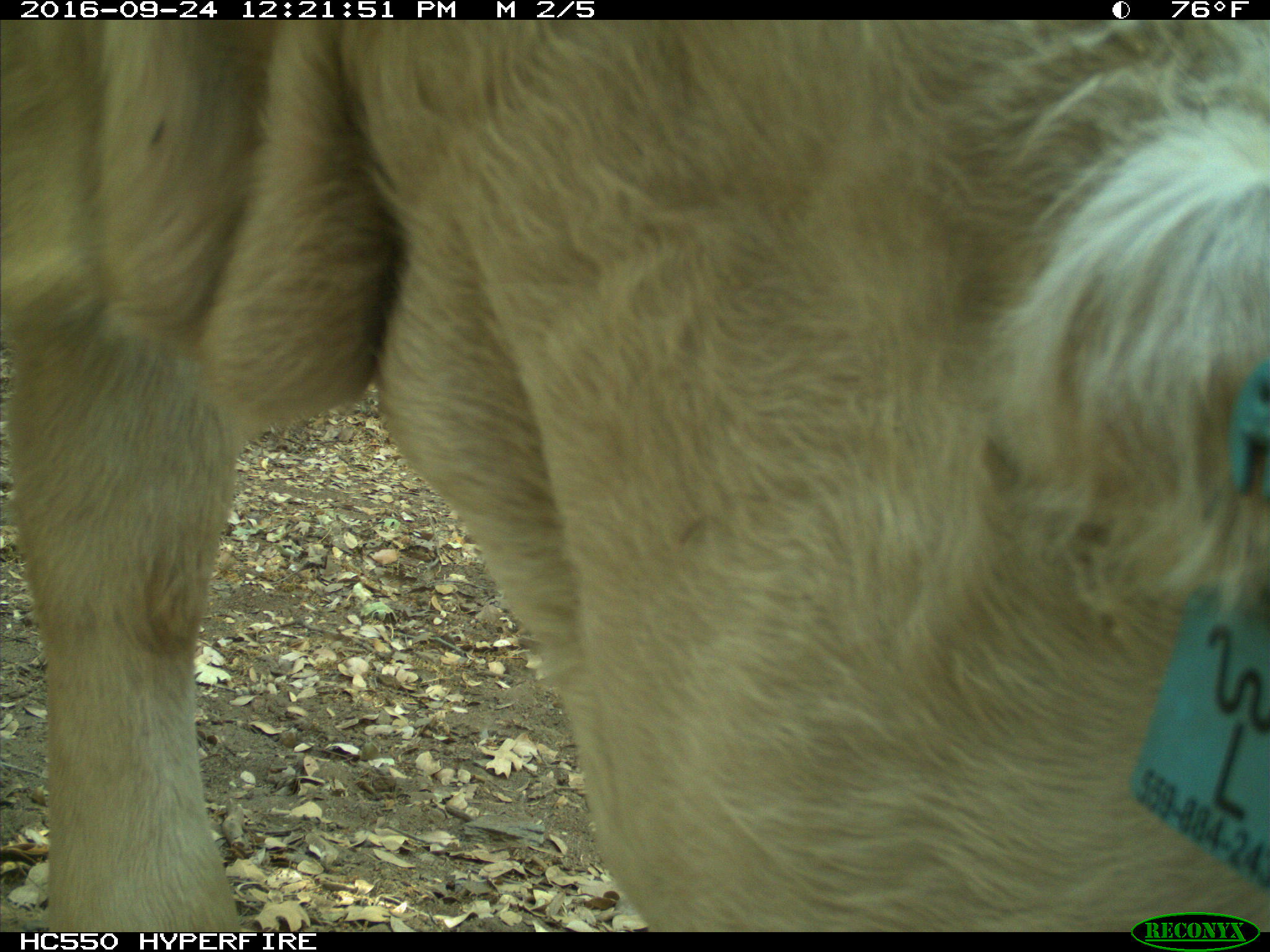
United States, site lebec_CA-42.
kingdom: Animalia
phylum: Chordata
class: Mammalia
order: Artiodactyla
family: Bovidae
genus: Bos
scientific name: Bos taurus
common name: domestic cow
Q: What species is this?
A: Bos taurus (domestic cow).